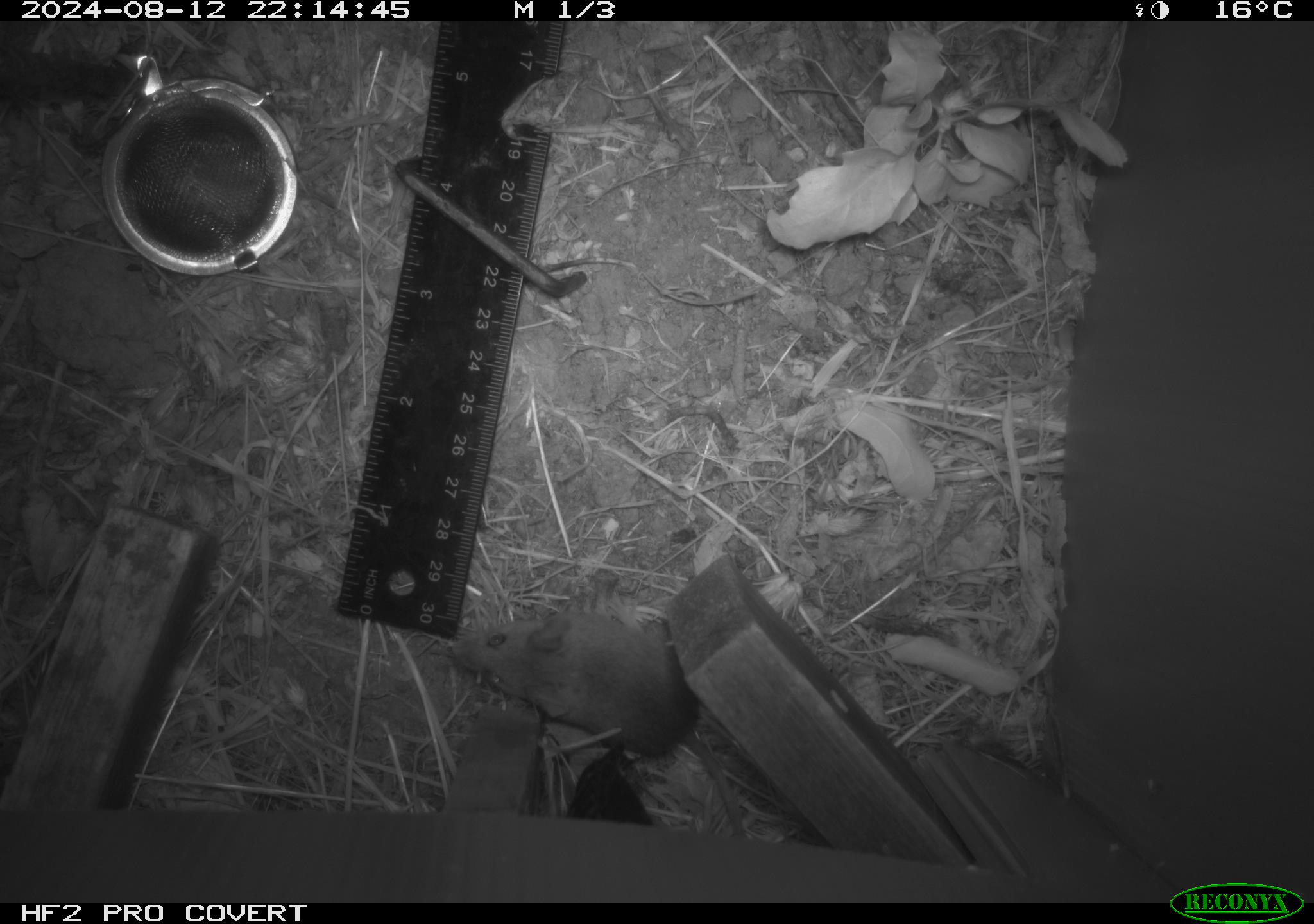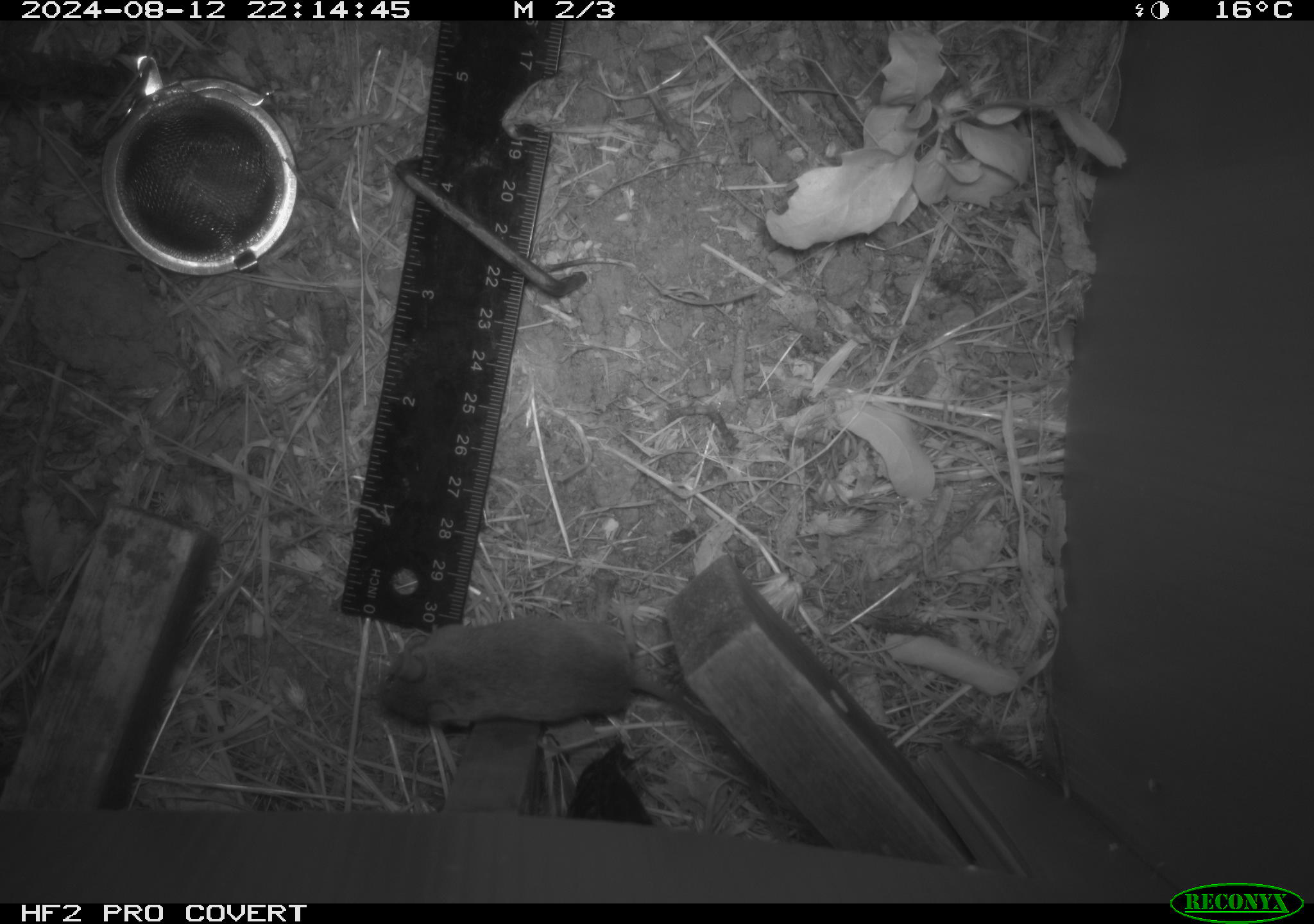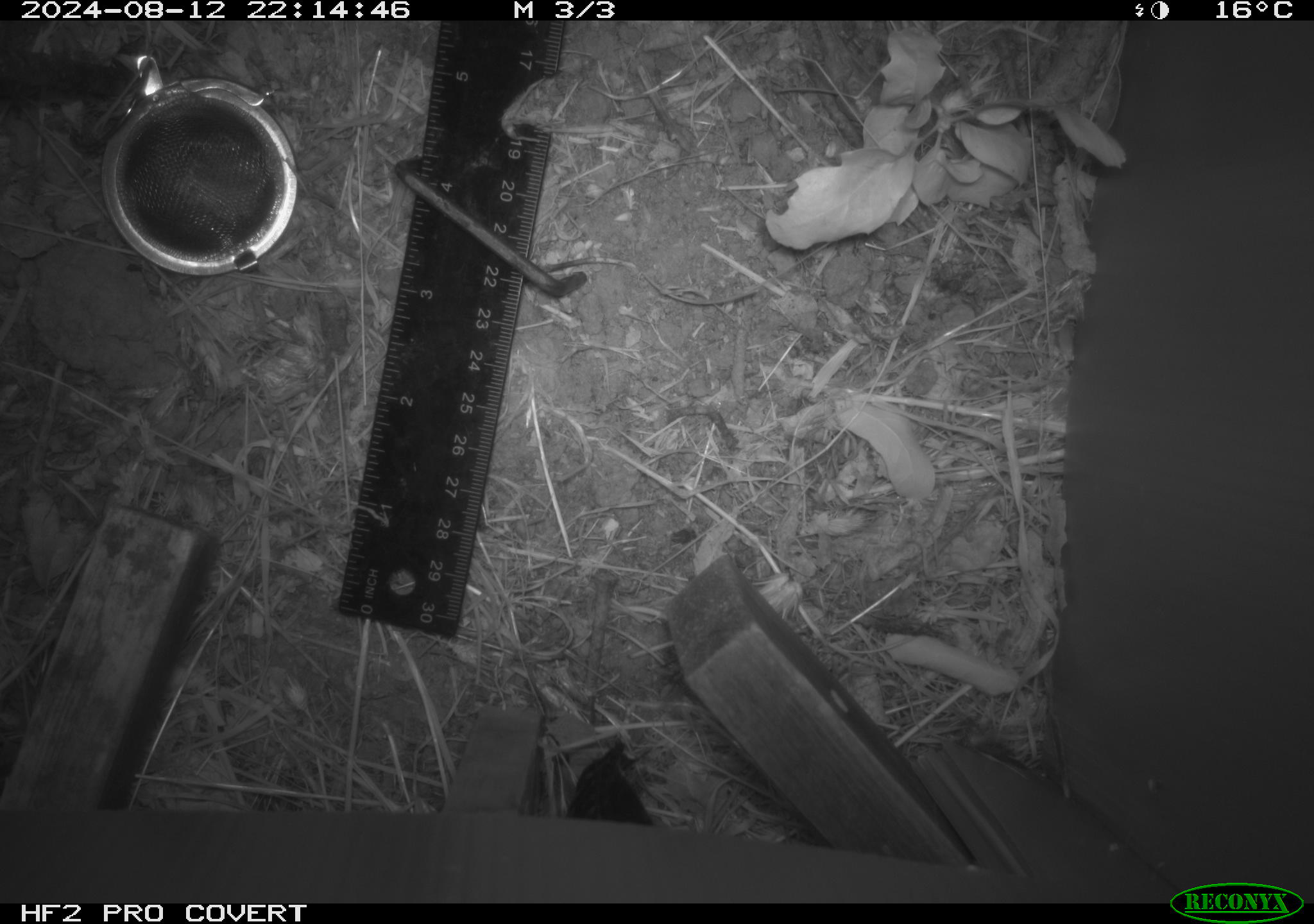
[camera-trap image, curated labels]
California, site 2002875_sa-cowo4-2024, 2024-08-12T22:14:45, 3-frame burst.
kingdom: Animalia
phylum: Chordata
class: Mammalia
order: Rodentia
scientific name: Rodentia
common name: mouse species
Mouse species (Rodentia).